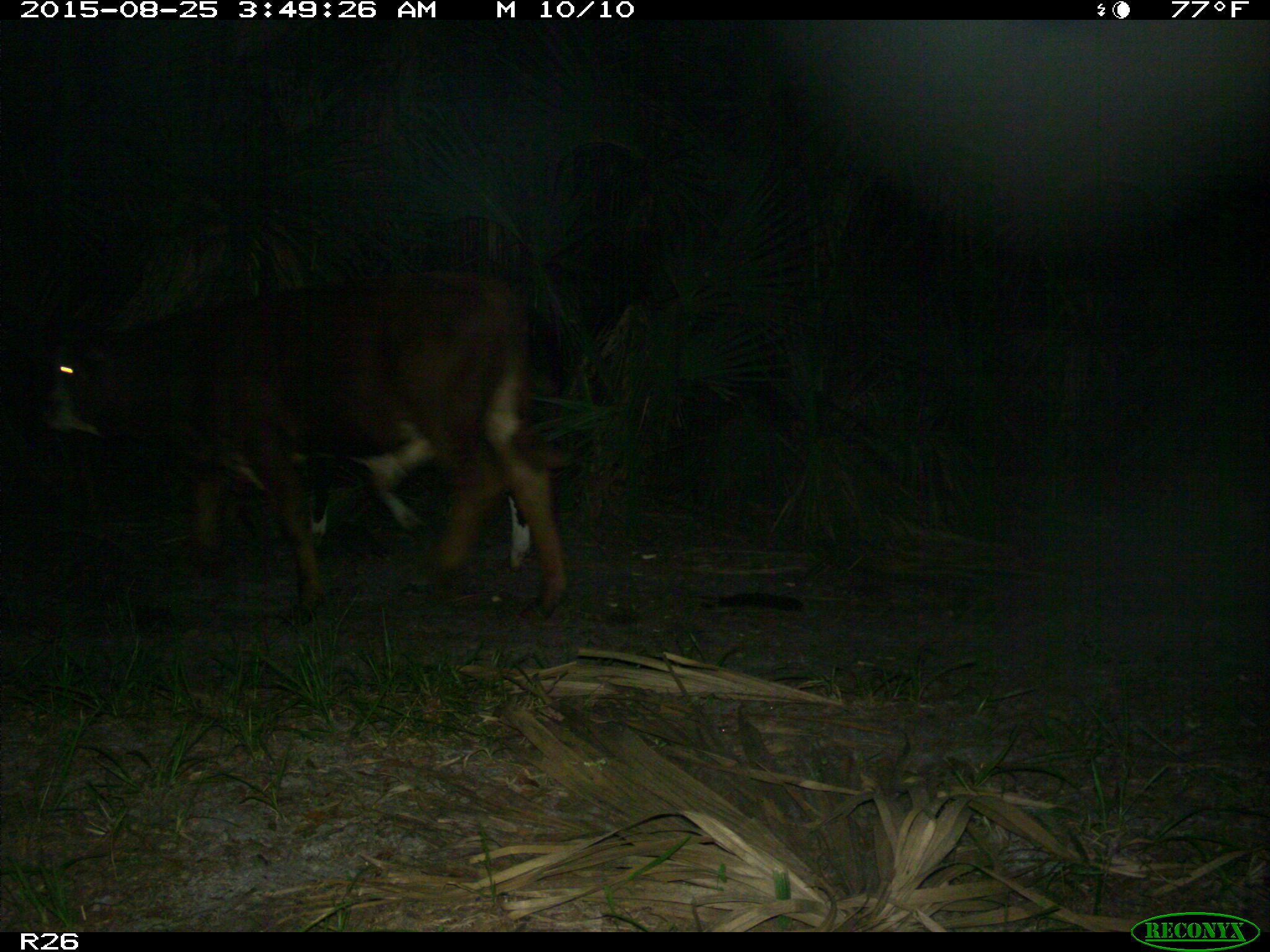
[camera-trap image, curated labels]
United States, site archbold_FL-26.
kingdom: Animalia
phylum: Chordata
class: Mammalia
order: Artiodactyla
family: Bovidae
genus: Bos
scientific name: Bos taurus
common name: domestic cow